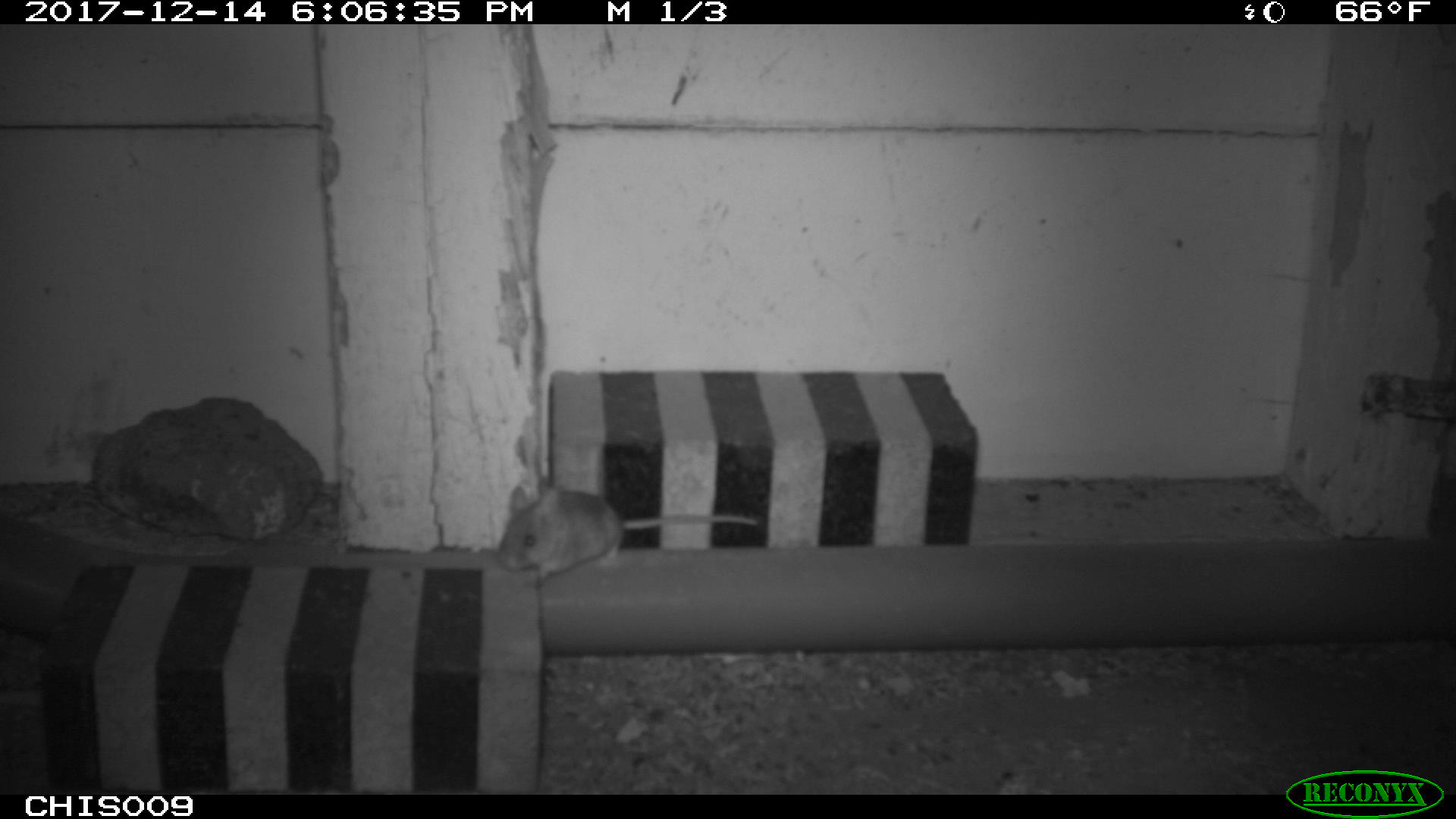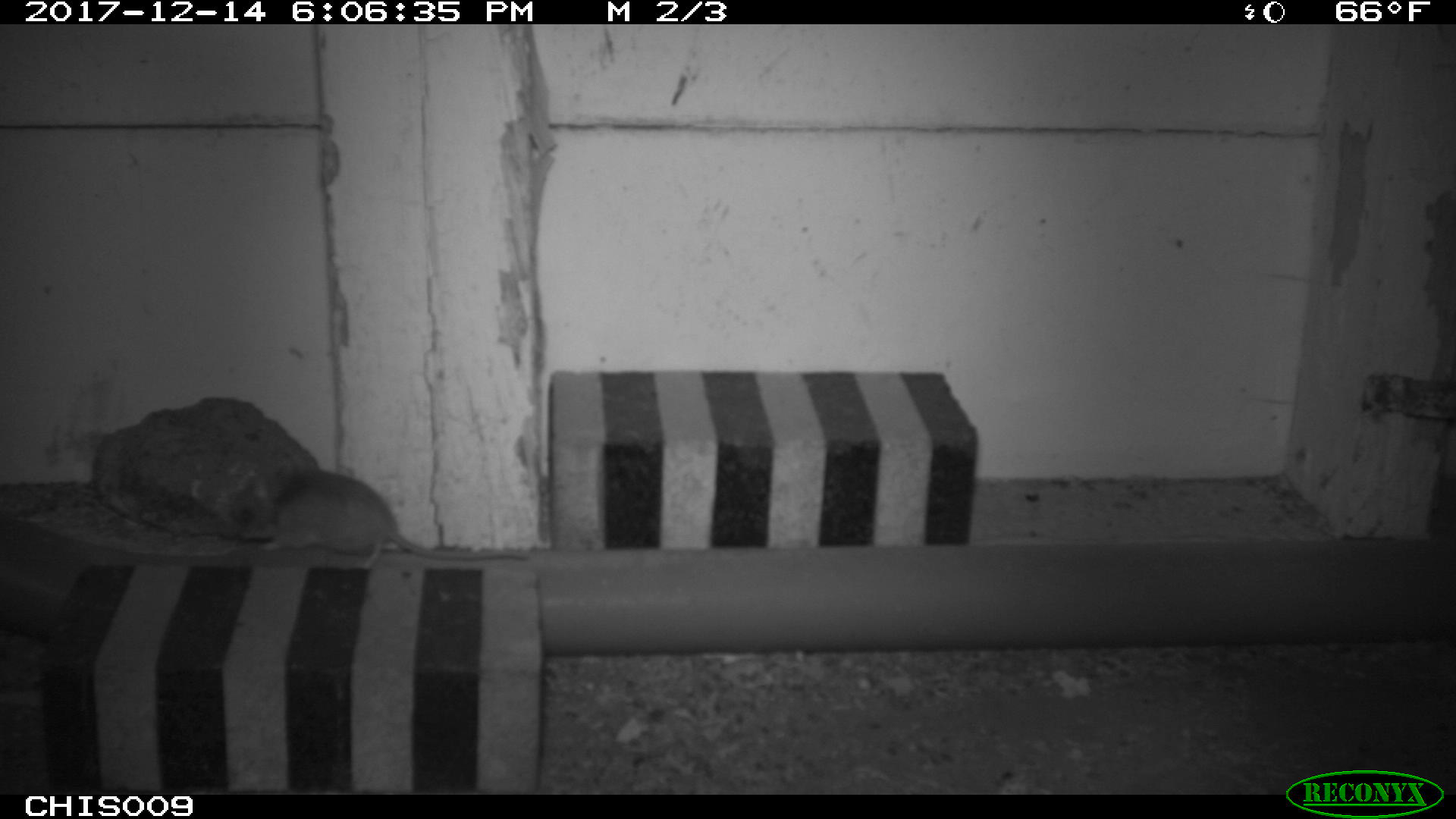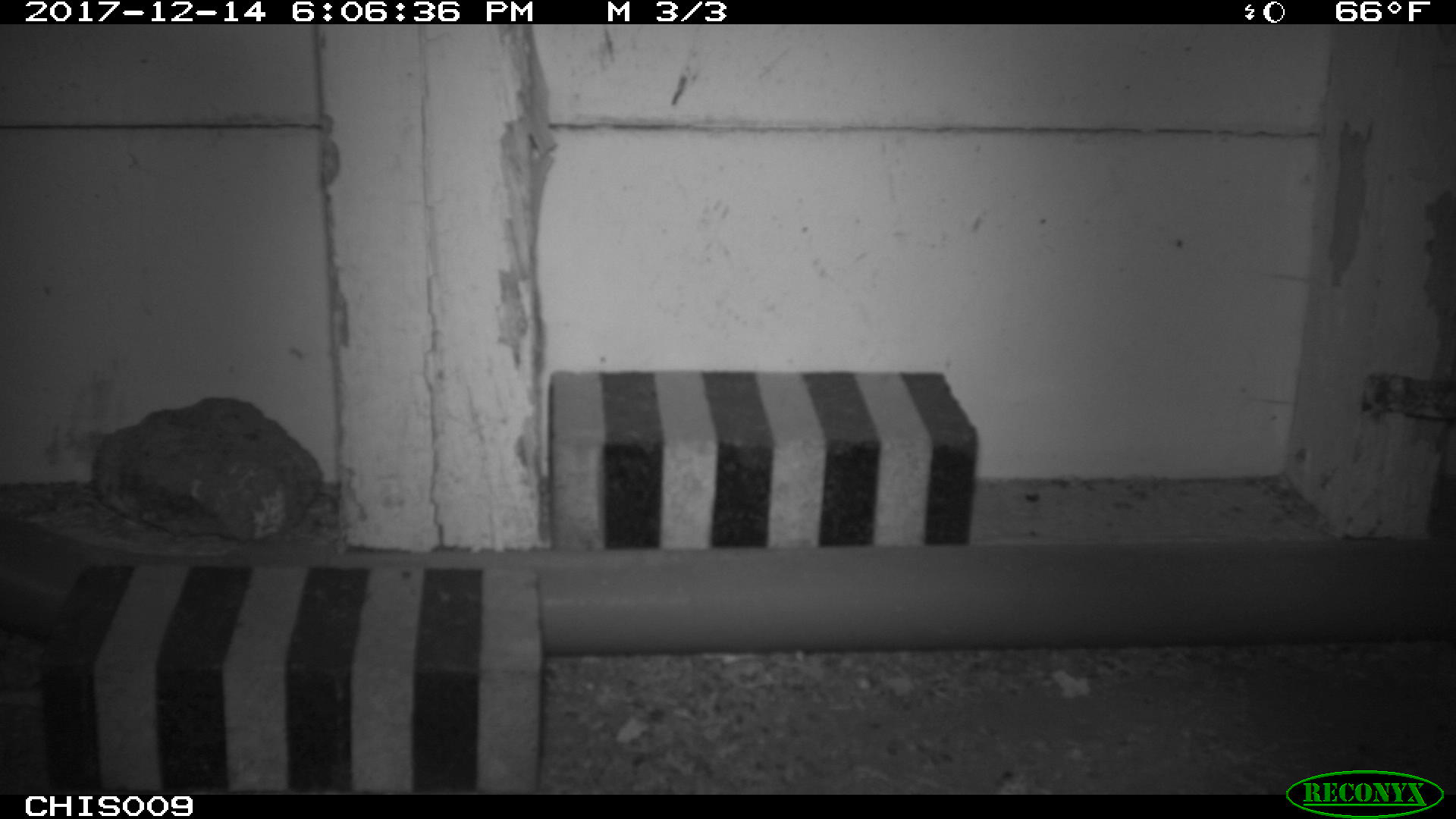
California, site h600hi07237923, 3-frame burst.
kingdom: Animalia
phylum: Chordata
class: Mammalia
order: Rodentia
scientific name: Rodentia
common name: rodent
Rodent (Rodentia).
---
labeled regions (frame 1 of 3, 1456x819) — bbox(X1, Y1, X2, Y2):
rodent: bbox(500, 480, 758, 583)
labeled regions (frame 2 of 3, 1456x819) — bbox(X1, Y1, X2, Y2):
rodent: bbox(230, 469, 529, 569)